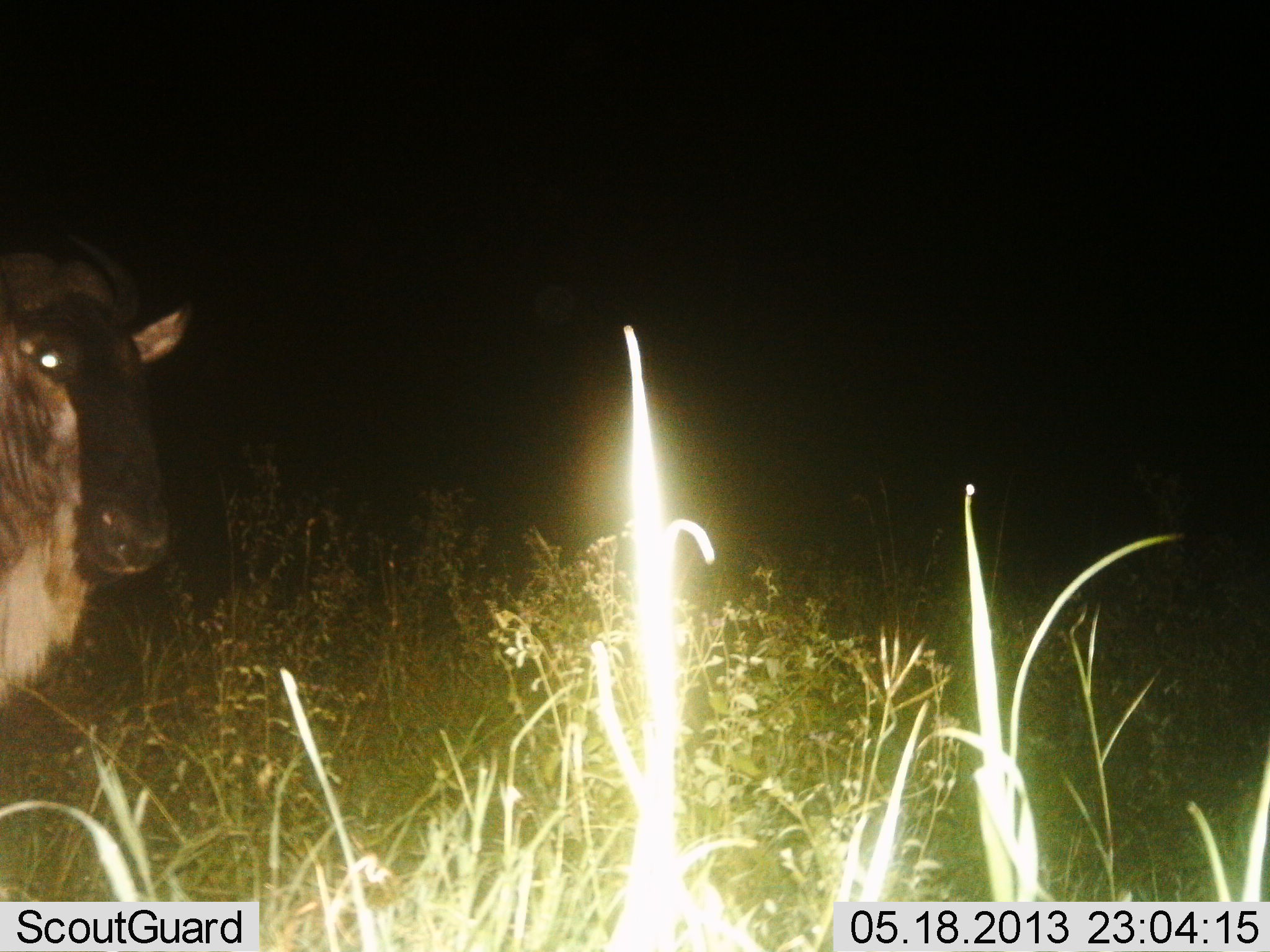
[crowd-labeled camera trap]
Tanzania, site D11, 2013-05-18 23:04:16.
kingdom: Animalia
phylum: Chordata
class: Mammalia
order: Artiodactyla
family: Bovidae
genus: Connochaetes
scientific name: Connochaetes taurinus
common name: blue wildebeest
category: wildebeest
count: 1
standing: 95%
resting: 0%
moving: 5%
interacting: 0%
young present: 0%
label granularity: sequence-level